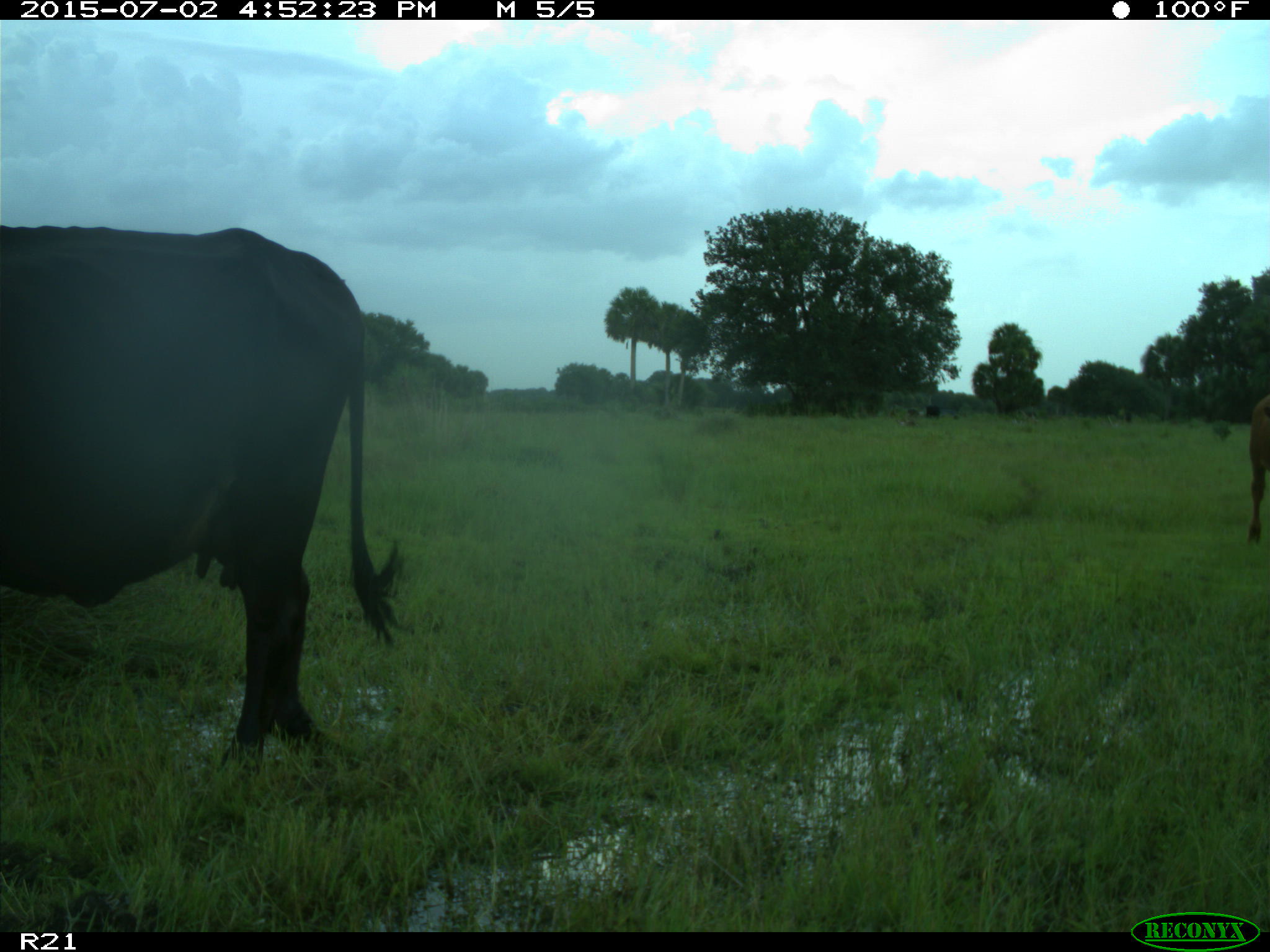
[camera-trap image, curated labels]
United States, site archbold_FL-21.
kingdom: Animalia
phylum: Chordata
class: Mammalia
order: Artiodactyla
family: Bovidae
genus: Bos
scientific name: Bos taurus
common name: domestic cow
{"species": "Bos taurus (domestic cow)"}